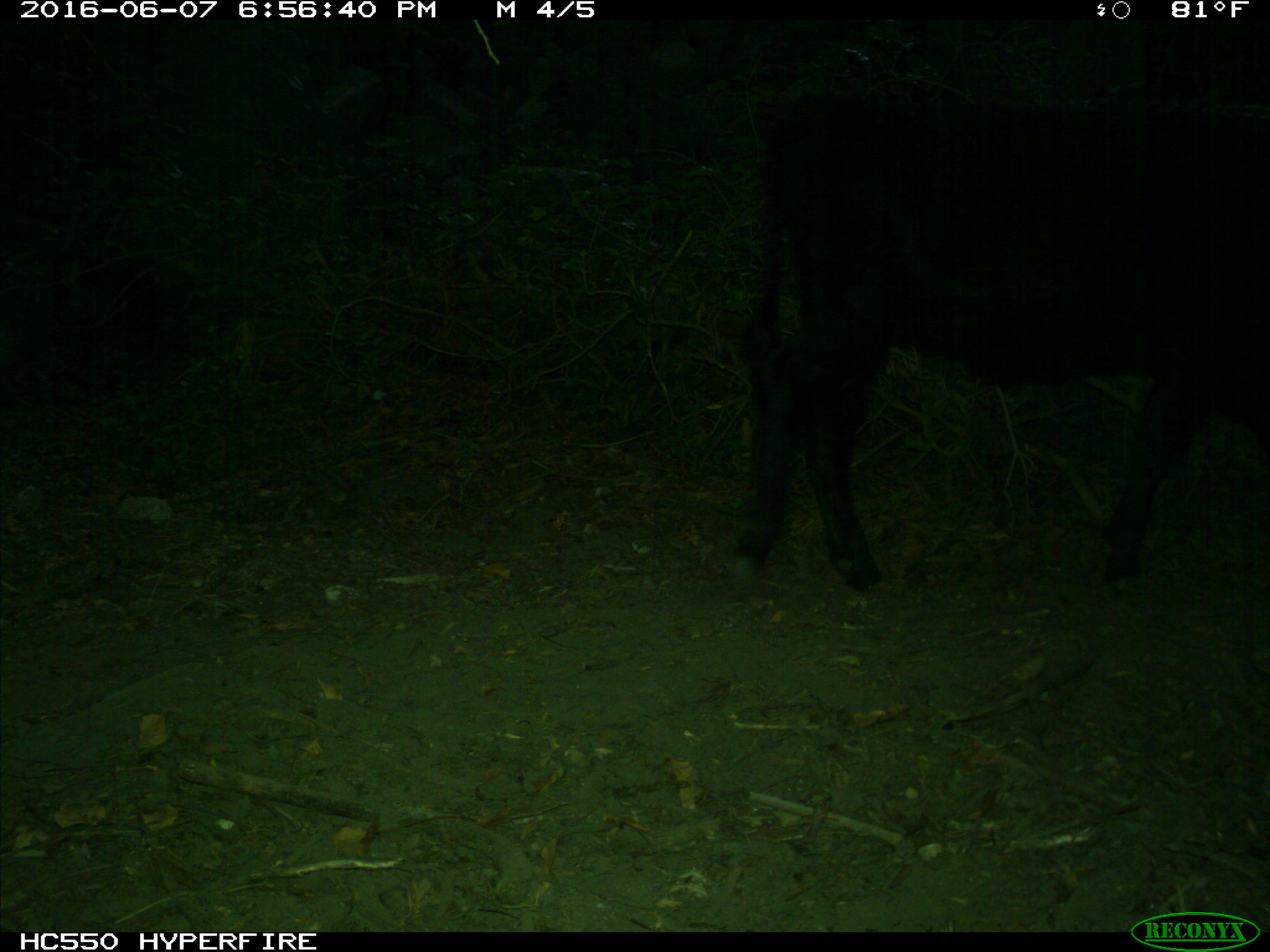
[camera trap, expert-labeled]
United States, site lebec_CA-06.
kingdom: Animalia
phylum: Chordata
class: Mammalia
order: Artiodactyla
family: Bovidae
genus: Bos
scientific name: Bos taurus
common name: domestic cow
Bos taurus (domestic cow).